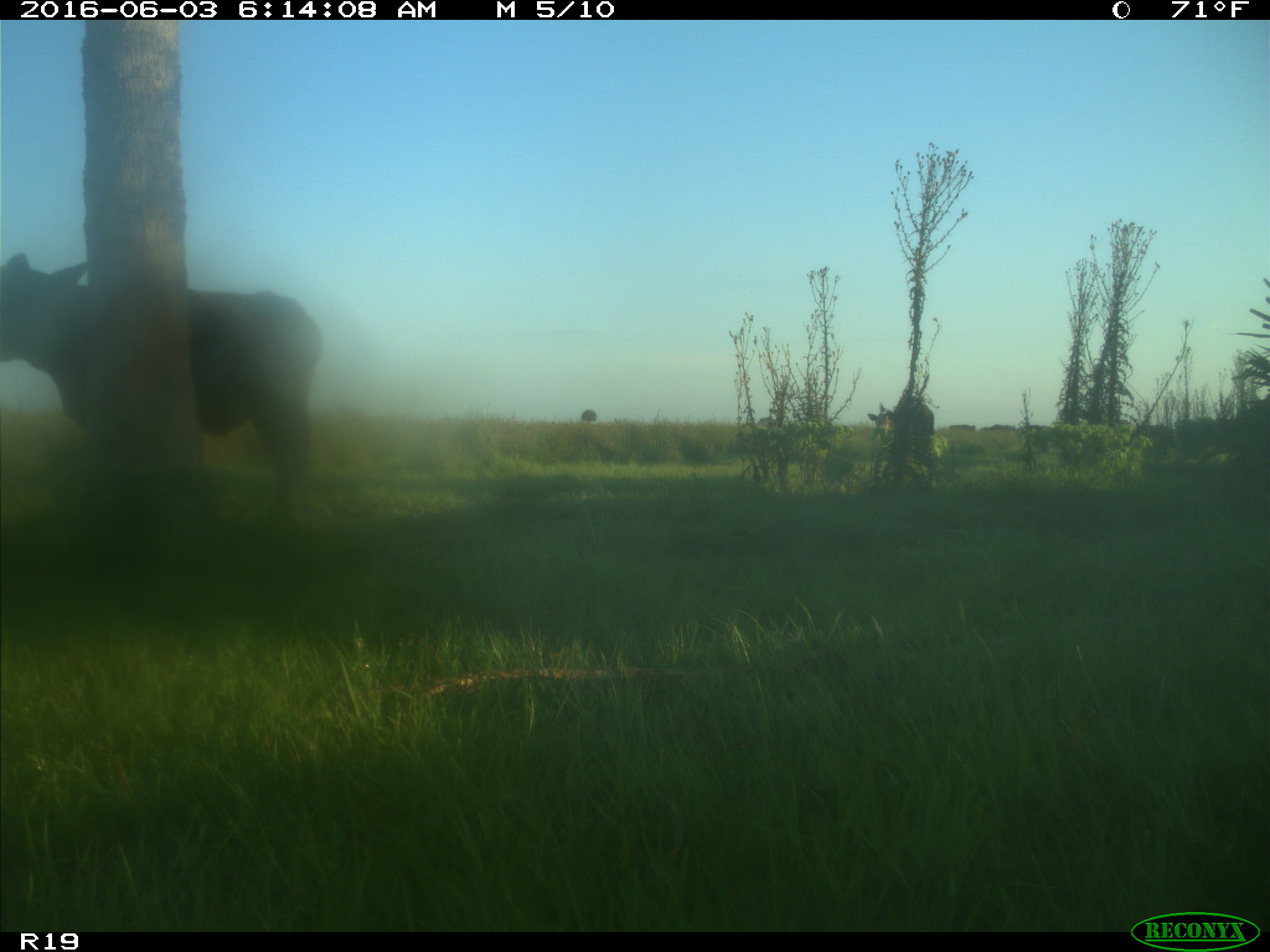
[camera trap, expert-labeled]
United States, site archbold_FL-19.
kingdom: Animalia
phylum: Chordata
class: Mammalia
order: Artiodactyla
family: Bovidae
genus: Bos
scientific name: Bos taurus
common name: domestic cow